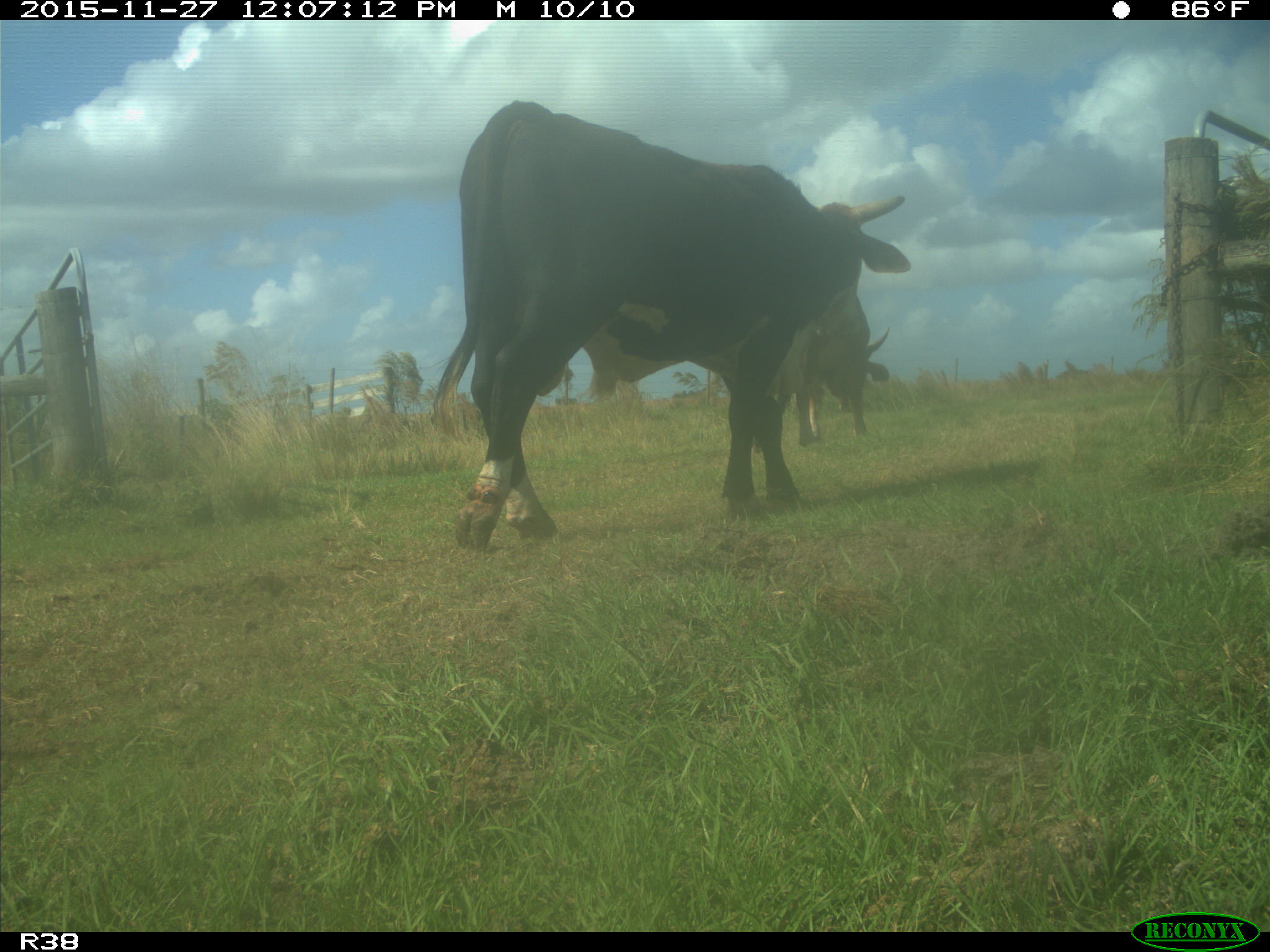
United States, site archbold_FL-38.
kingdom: Animalia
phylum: Chordata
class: Mammalia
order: Artiodactyla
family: Bovidae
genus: Bos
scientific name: Bos taurus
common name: domestic cow